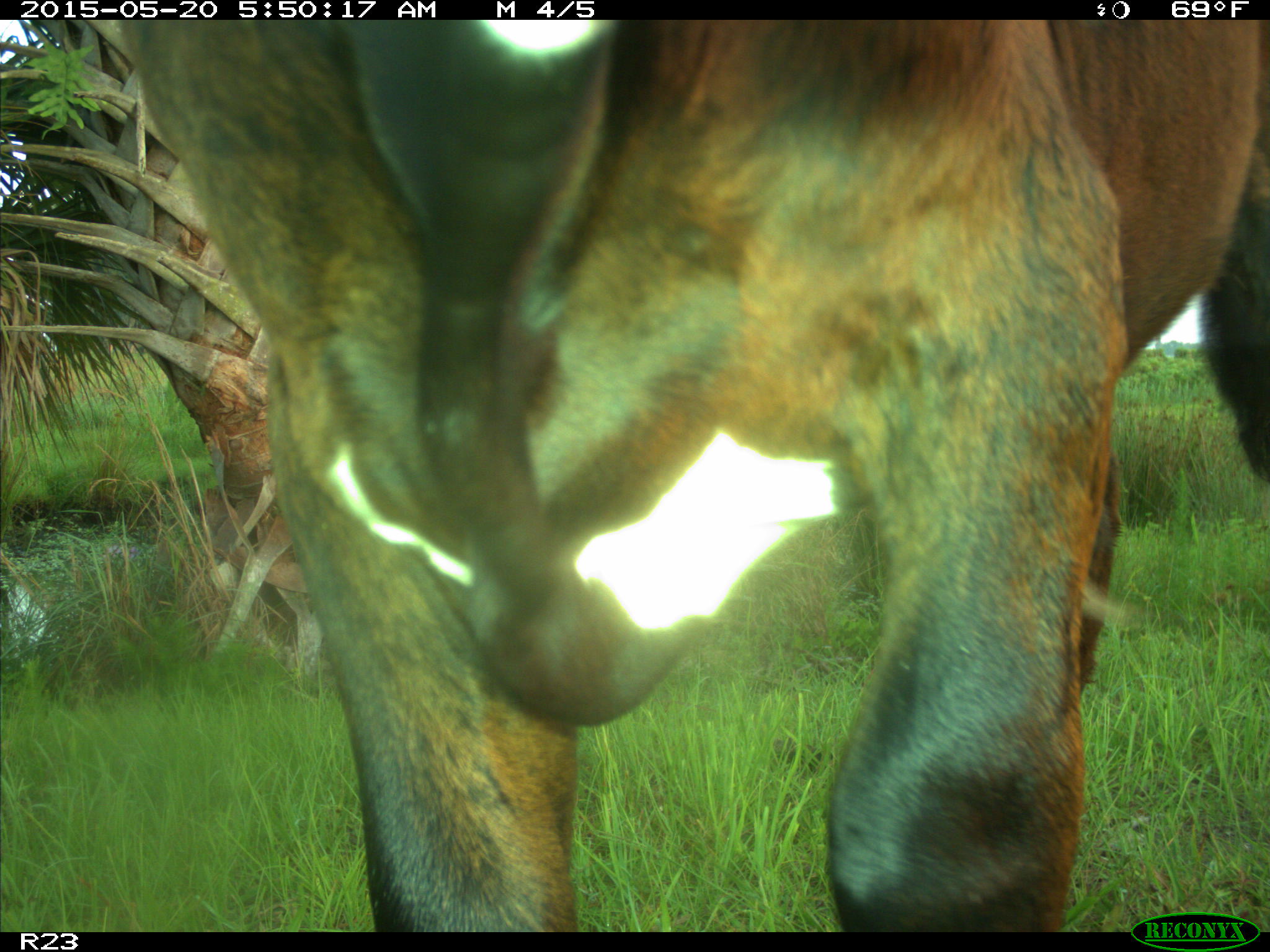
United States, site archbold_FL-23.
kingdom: Animalia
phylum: Chordata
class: Mammalia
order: Artiodactyla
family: Bovidae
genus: Bos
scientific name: Bos taurus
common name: domestic cow